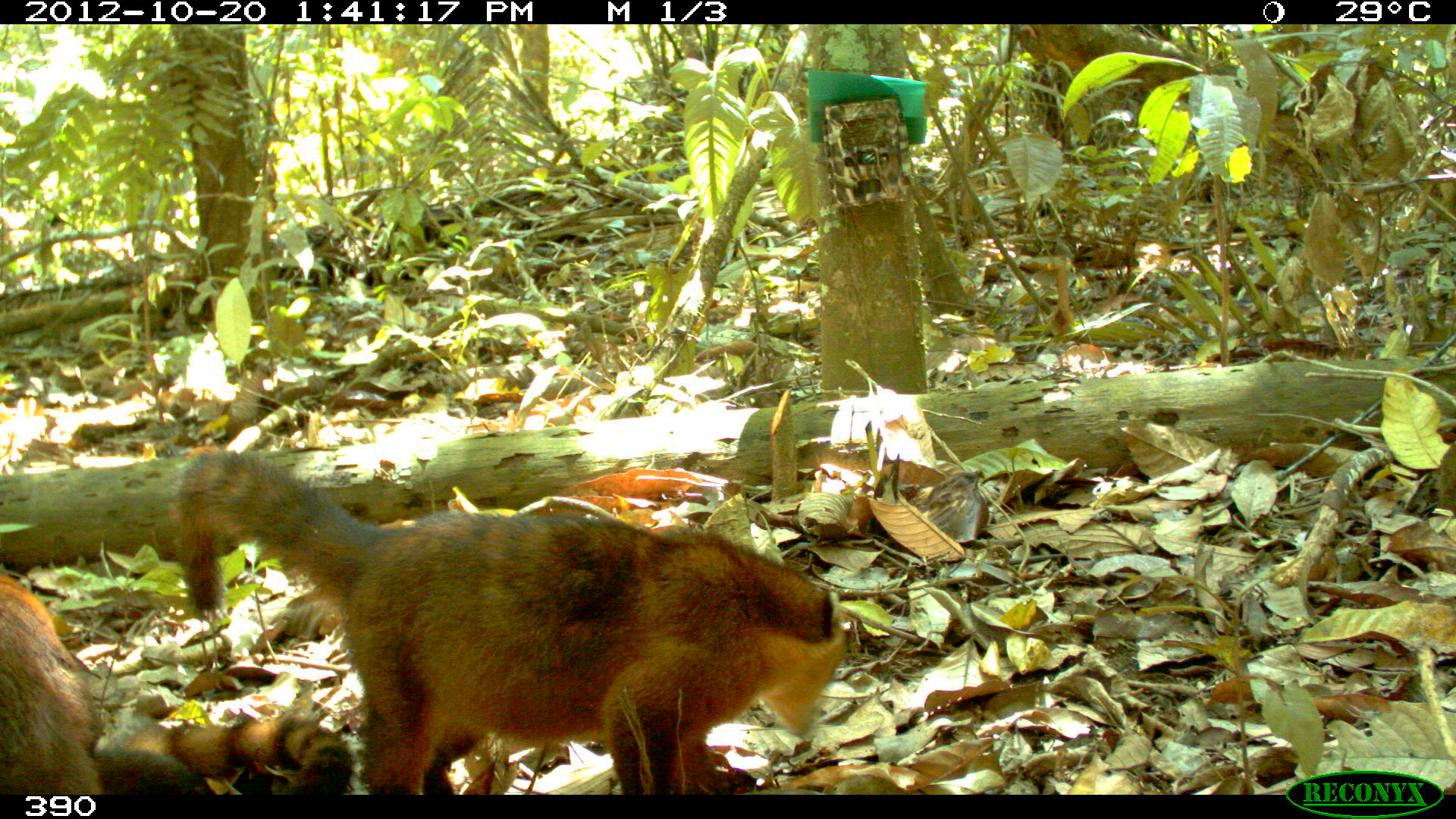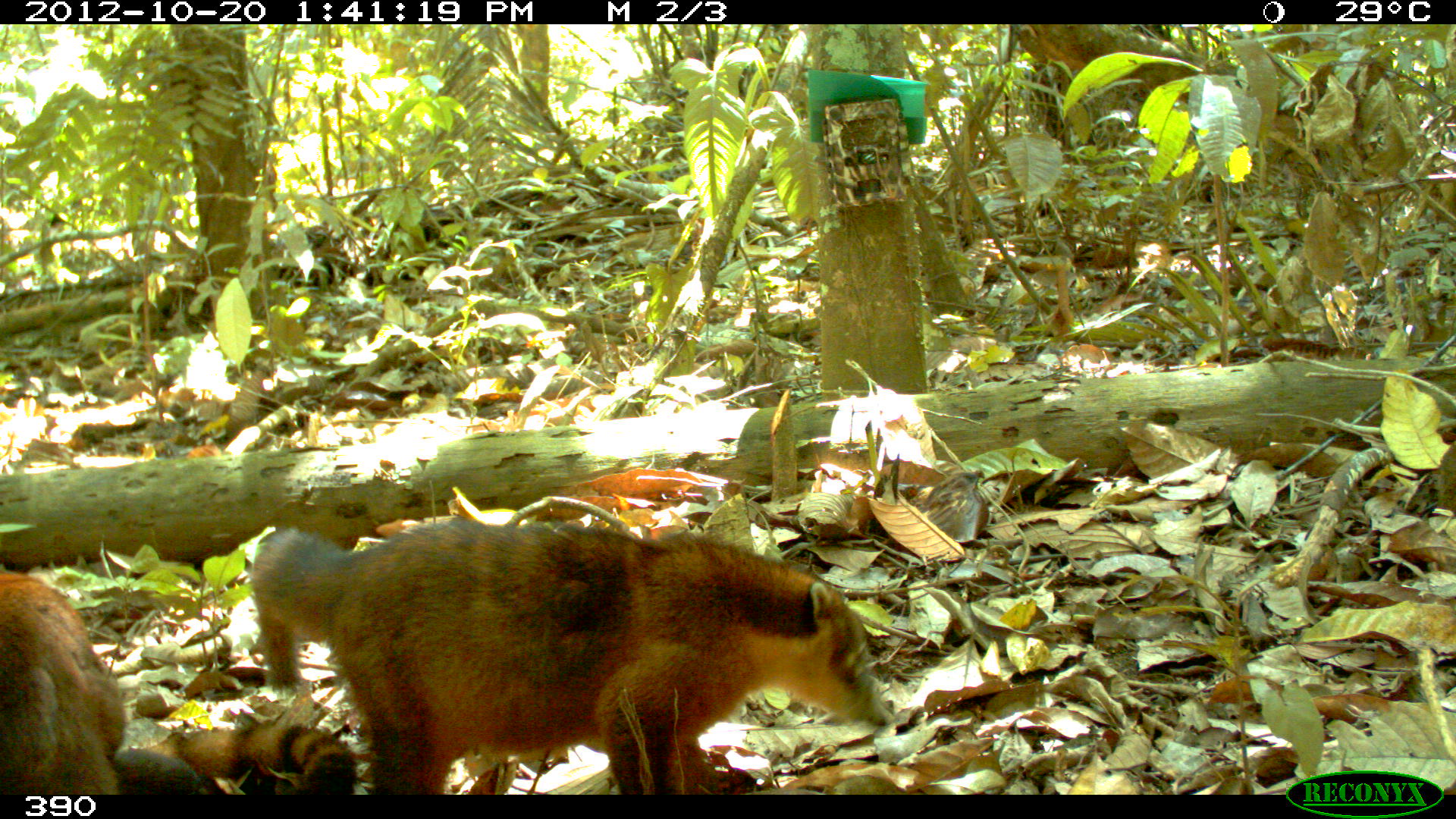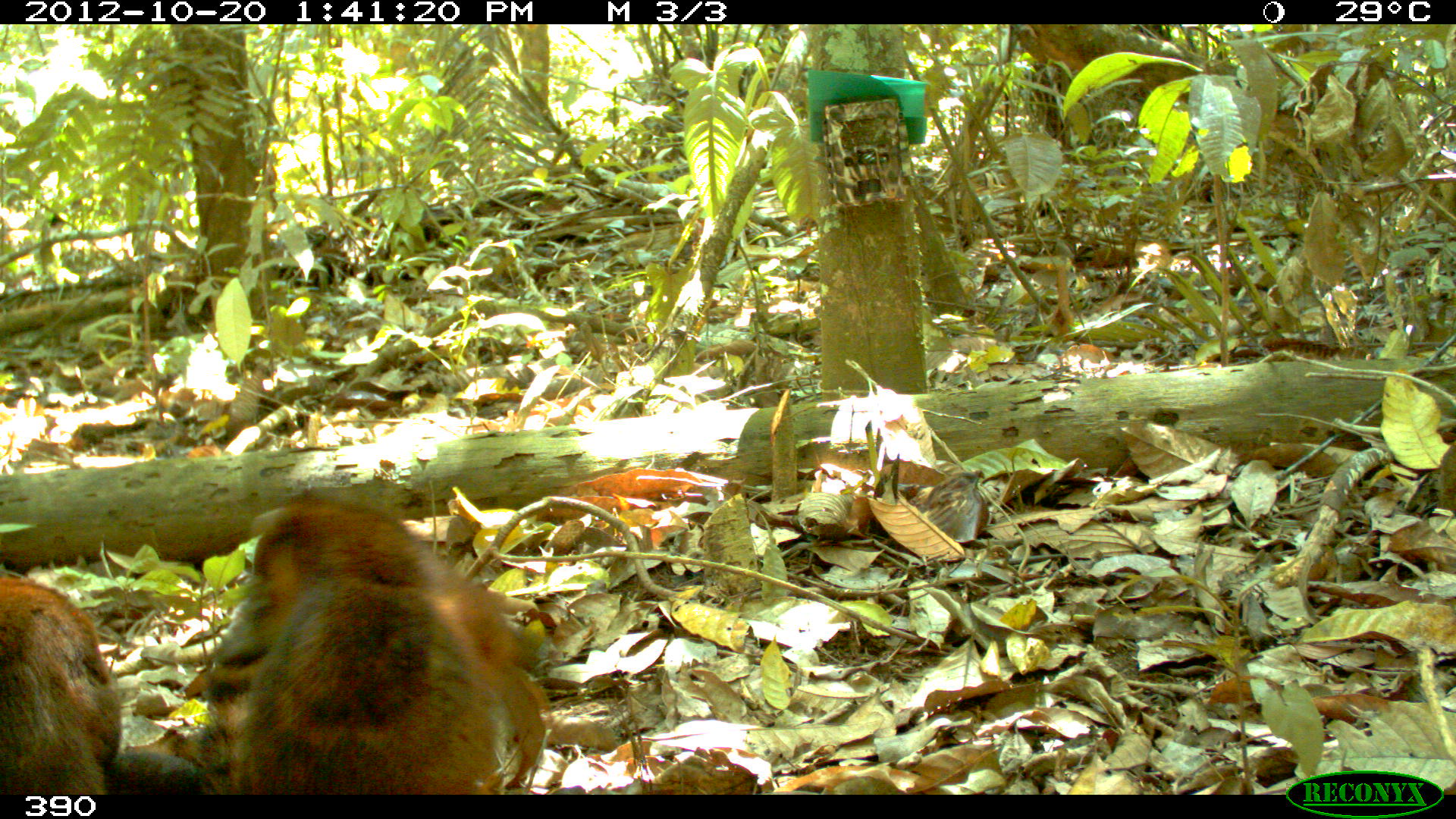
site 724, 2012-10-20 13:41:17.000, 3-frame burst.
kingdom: Animalia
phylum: Chordata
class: Mammalia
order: Carnivora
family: Procyonidae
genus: Nasua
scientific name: Nasua nasua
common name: south american coati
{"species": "Nasua nasua (south american coati)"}